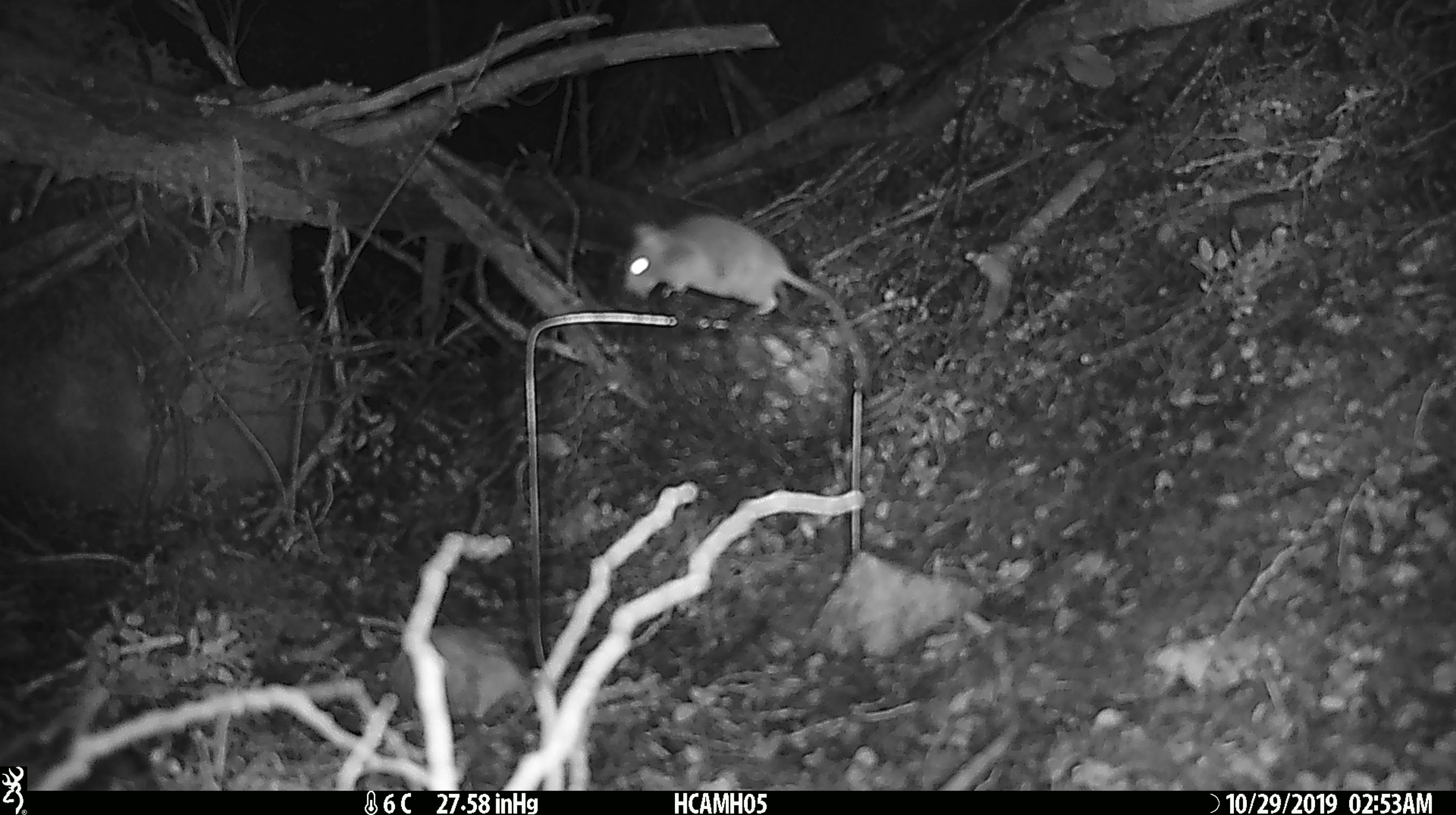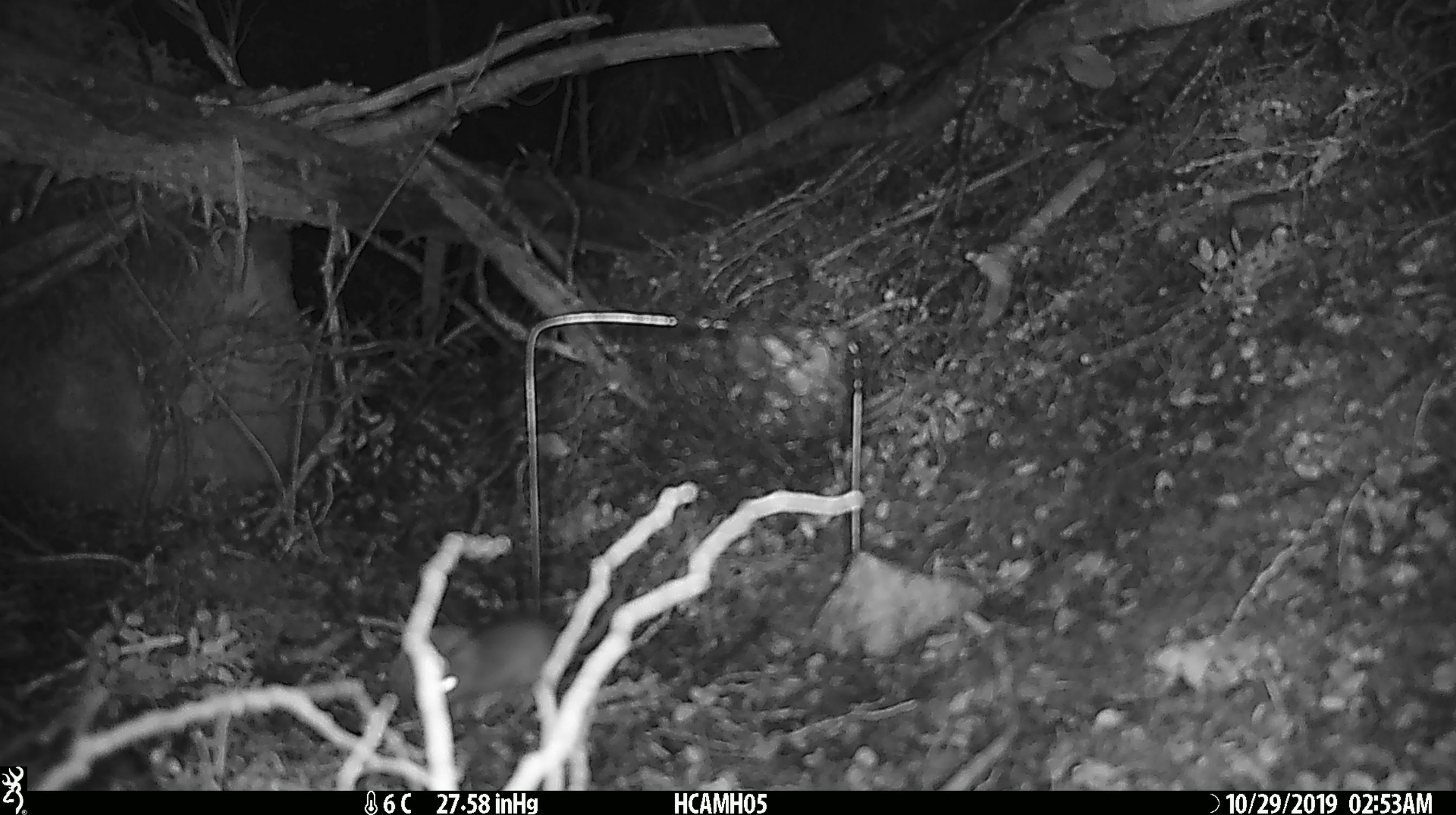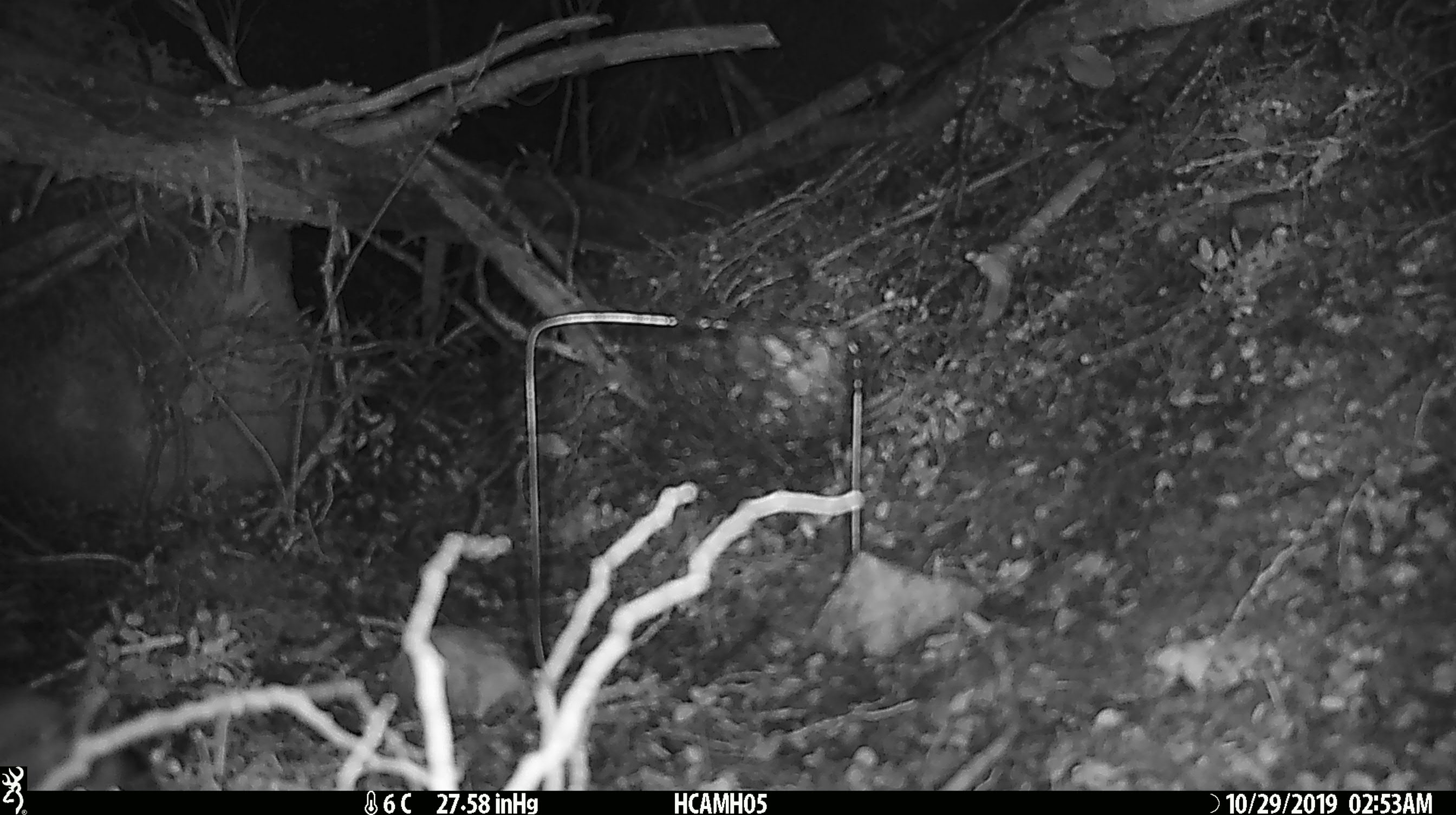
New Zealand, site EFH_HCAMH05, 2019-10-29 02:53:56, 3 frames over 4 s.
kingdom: Animalia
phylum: Chordata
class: Mammalia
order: Rodentia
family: Muridae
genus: Mus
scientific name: Mus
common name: mouse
Mouse (Mus).